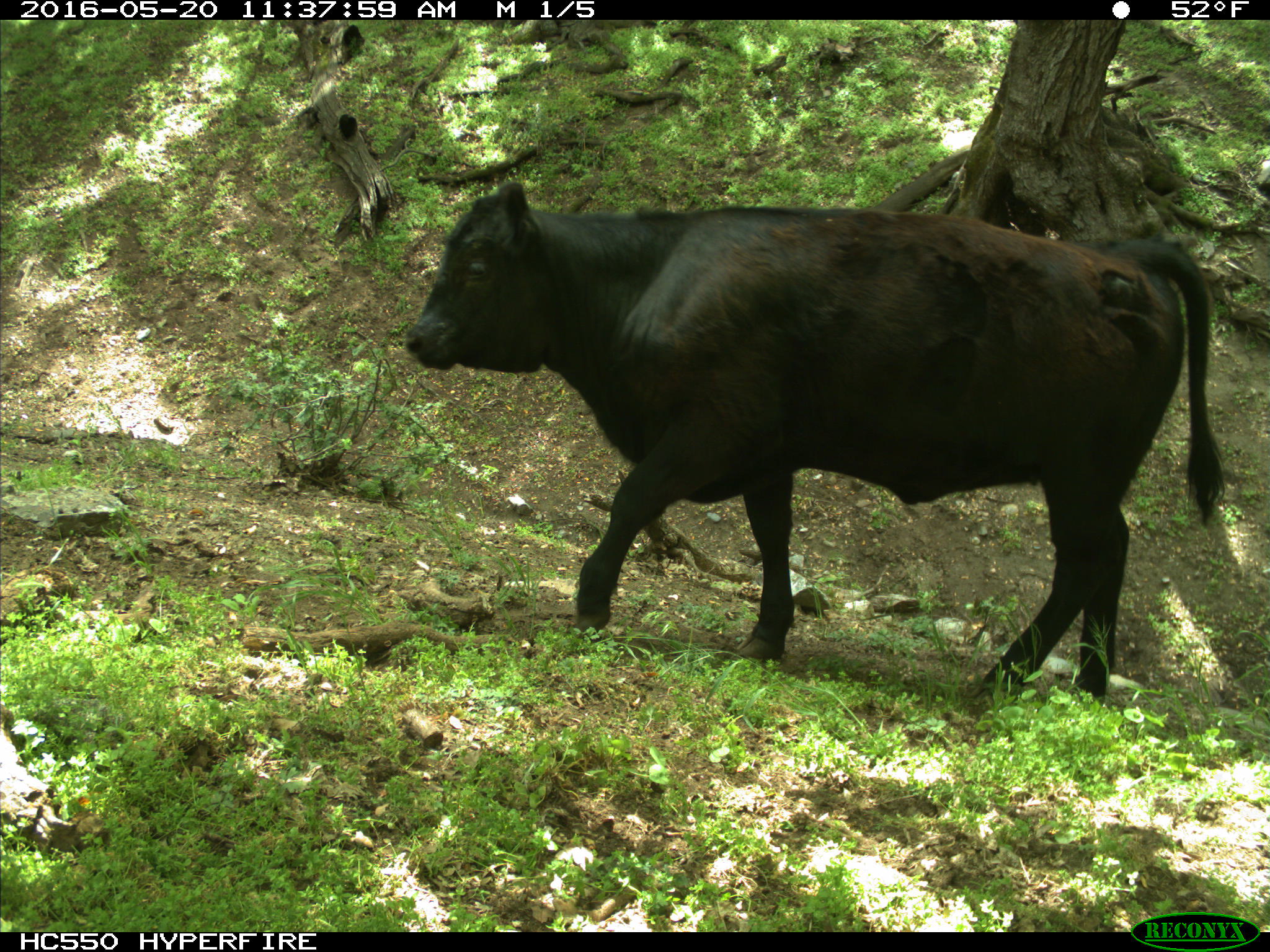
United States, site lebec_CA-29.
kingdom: Animalia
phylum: Chordata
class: Mammalia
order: Artiodactyla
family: Bovidae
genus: Bos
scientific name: Bos taurus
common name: domestic cow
Bos taurus (domestic cow).